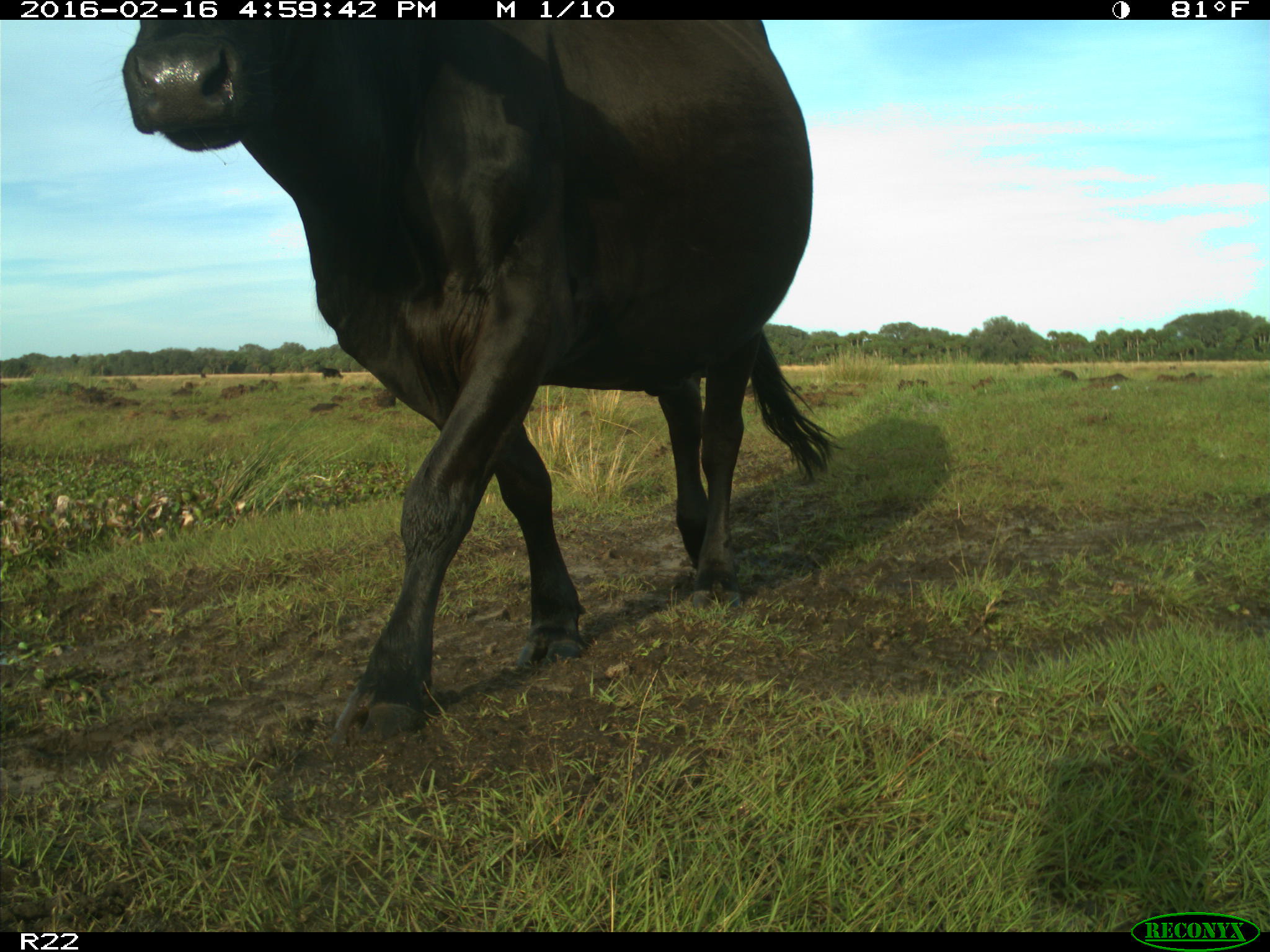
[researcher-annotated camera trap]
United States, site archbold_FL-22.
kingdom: Animalia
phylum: Chordata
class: Mammalia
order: Artiodactyla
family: Bovidae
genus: Bos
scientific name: Bos taurus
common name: domestic cow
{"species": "Bos taurus (domestic cow)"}